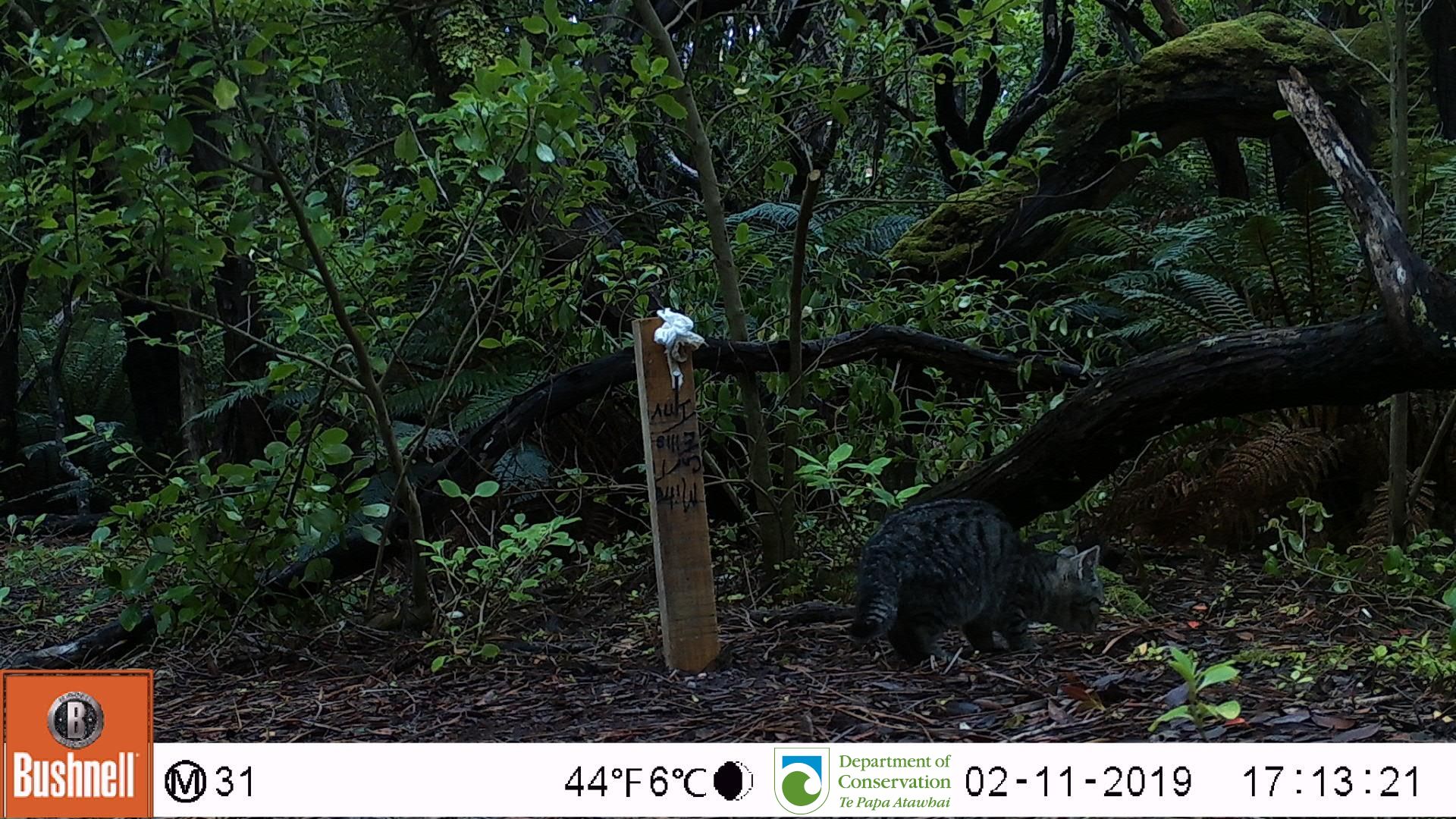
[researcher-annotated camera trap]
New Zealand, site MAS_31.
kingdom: Animalia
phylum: Chordata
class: Mammalia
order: Carnivora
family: Felidae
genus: Felis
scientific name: Felis catus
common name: domestic cat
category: cat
Cat (domestic cat) (Felis catus).